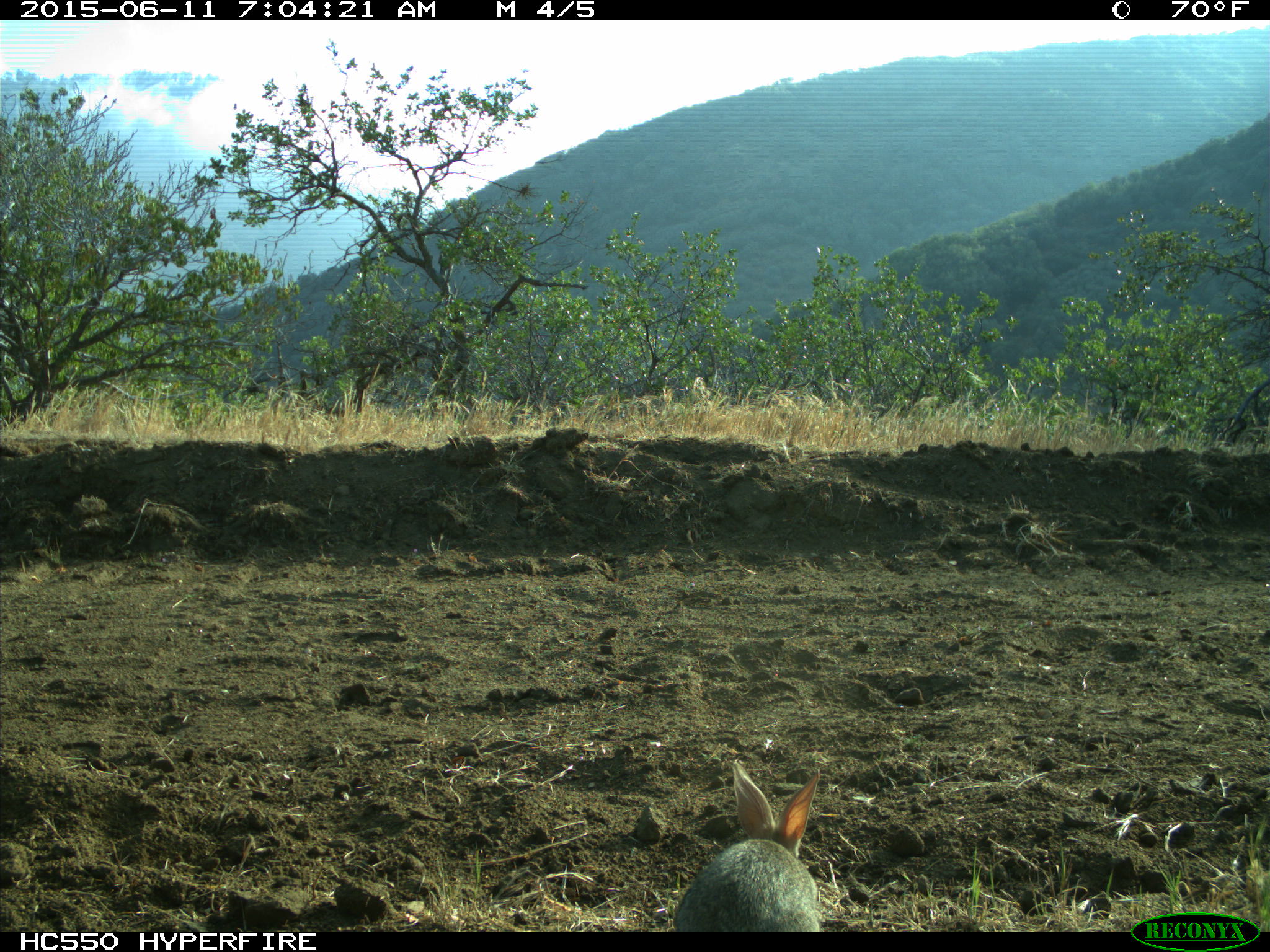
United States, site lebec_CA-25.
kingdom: Animalia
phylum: Chordata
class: Mammalia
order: Lagomorpha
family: Leporidae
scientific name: Leporidae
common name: rabbits and hares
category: unidentified rabbit